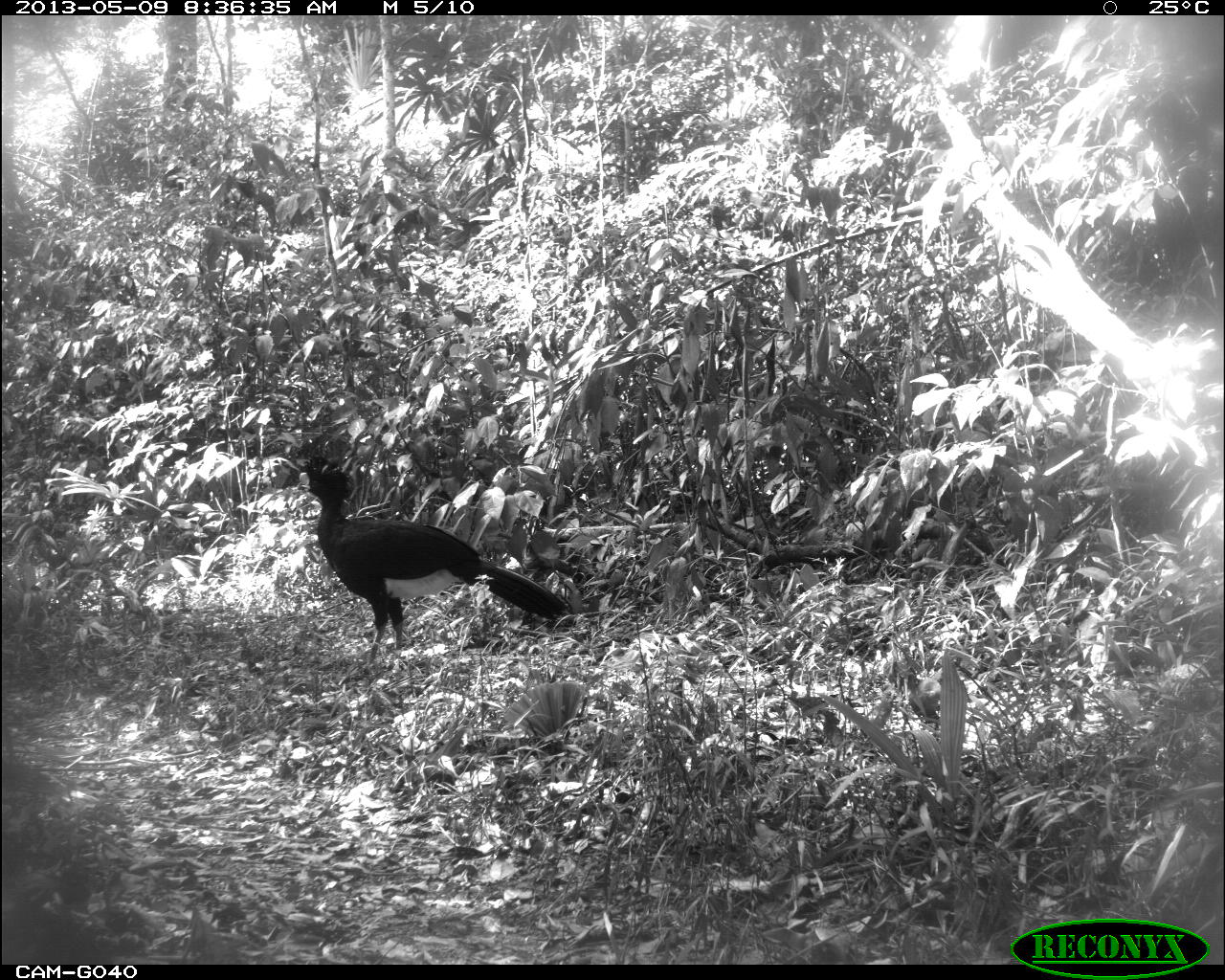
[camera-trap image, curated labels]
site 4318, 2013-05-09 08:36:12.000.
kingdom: Animalia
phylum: Chordata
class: Aves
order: Galliformes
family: Cracidae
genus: Crax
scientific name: Crax rubra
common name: great curassow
Crax rubra (great curassow), count 1, sex male.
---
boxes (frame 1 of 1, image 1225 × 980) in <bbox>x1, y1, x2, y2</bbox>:
crax rubra: <bbox>300, 455, 568, 670</bbox>